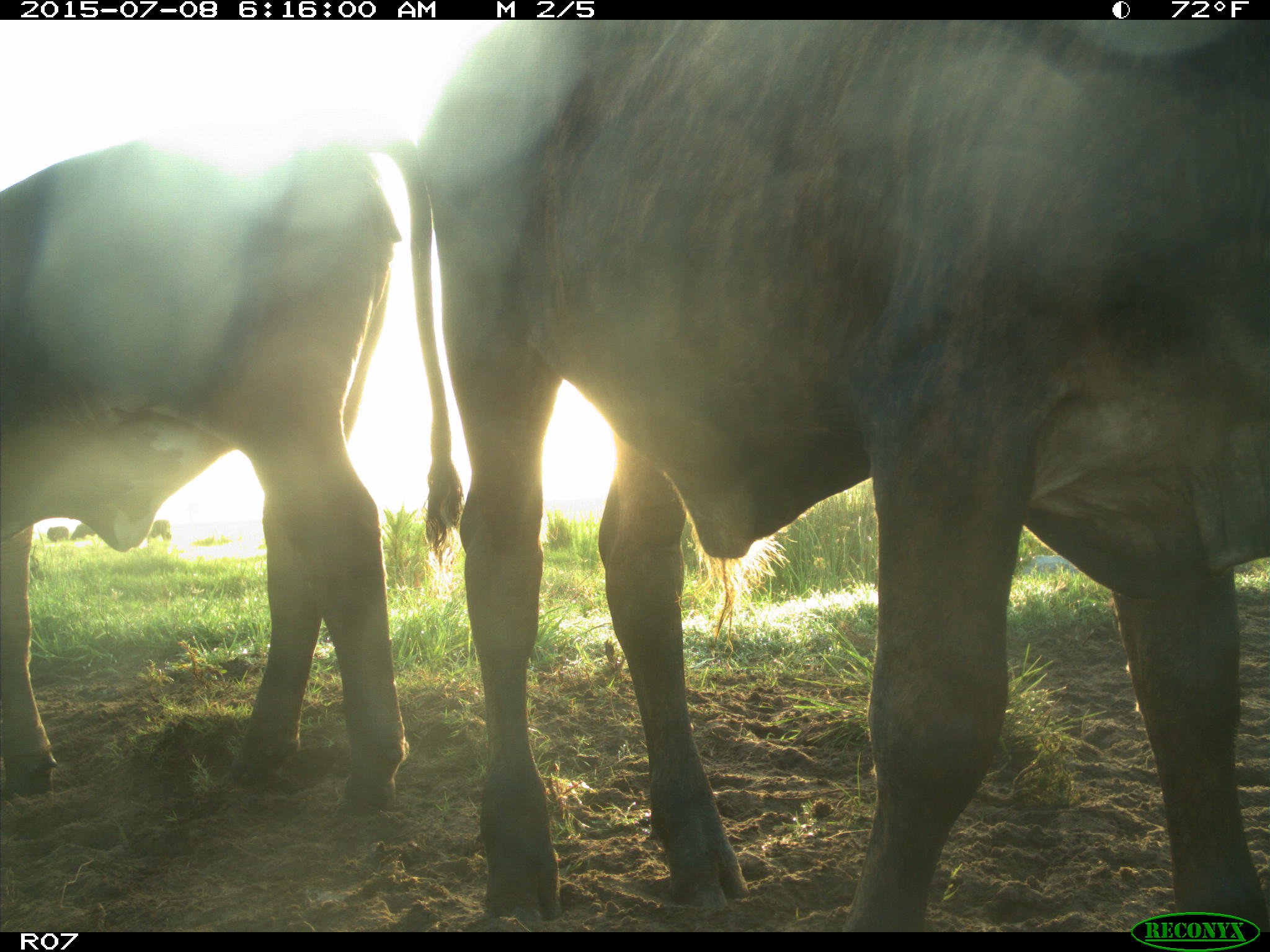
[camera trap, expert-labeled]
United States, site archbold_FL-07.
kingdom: Animalia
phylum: Chordata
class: Mammalia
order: Artiodactyla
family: Bovidae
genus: Bos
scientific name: Bos taurus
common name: domestic cow